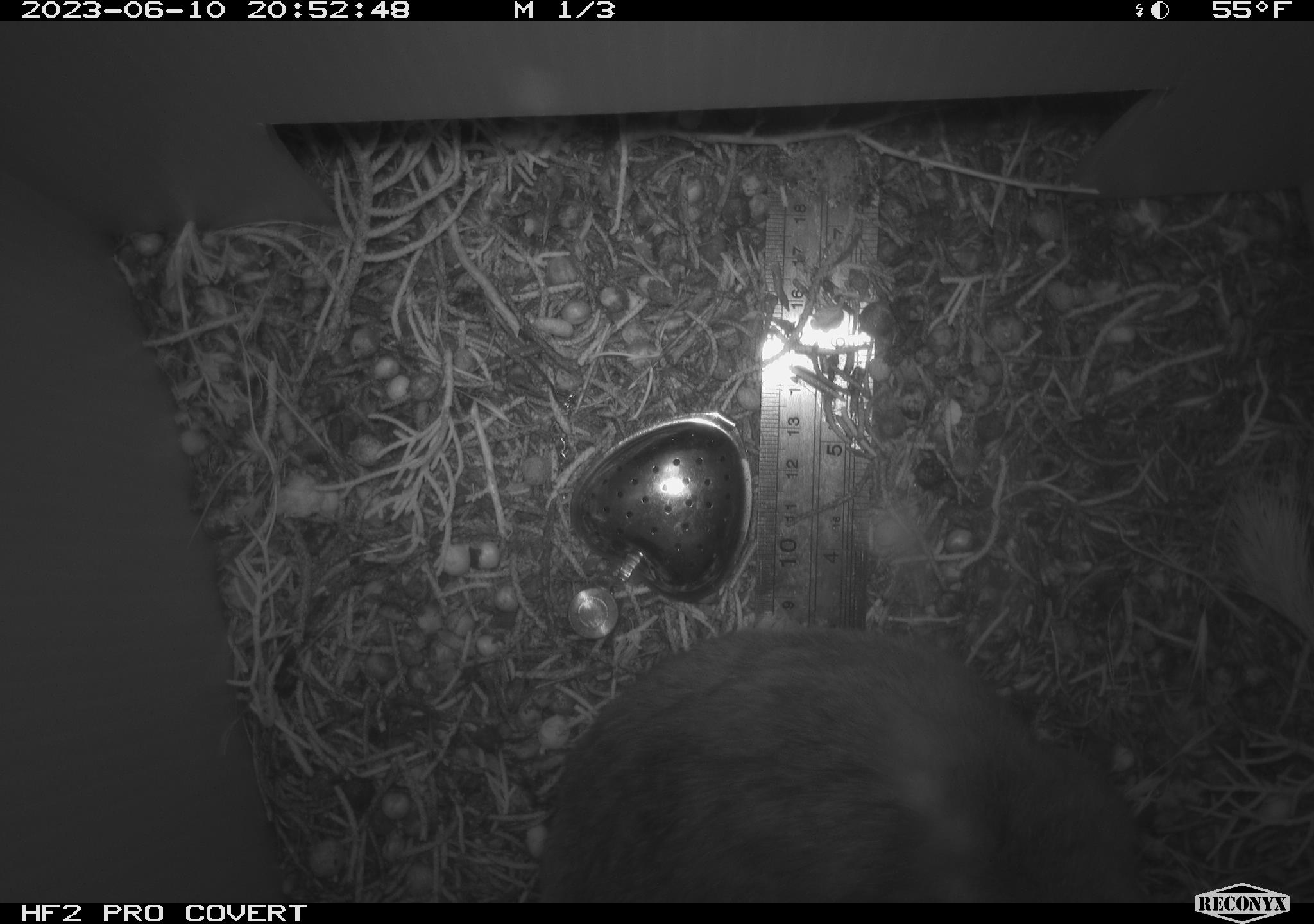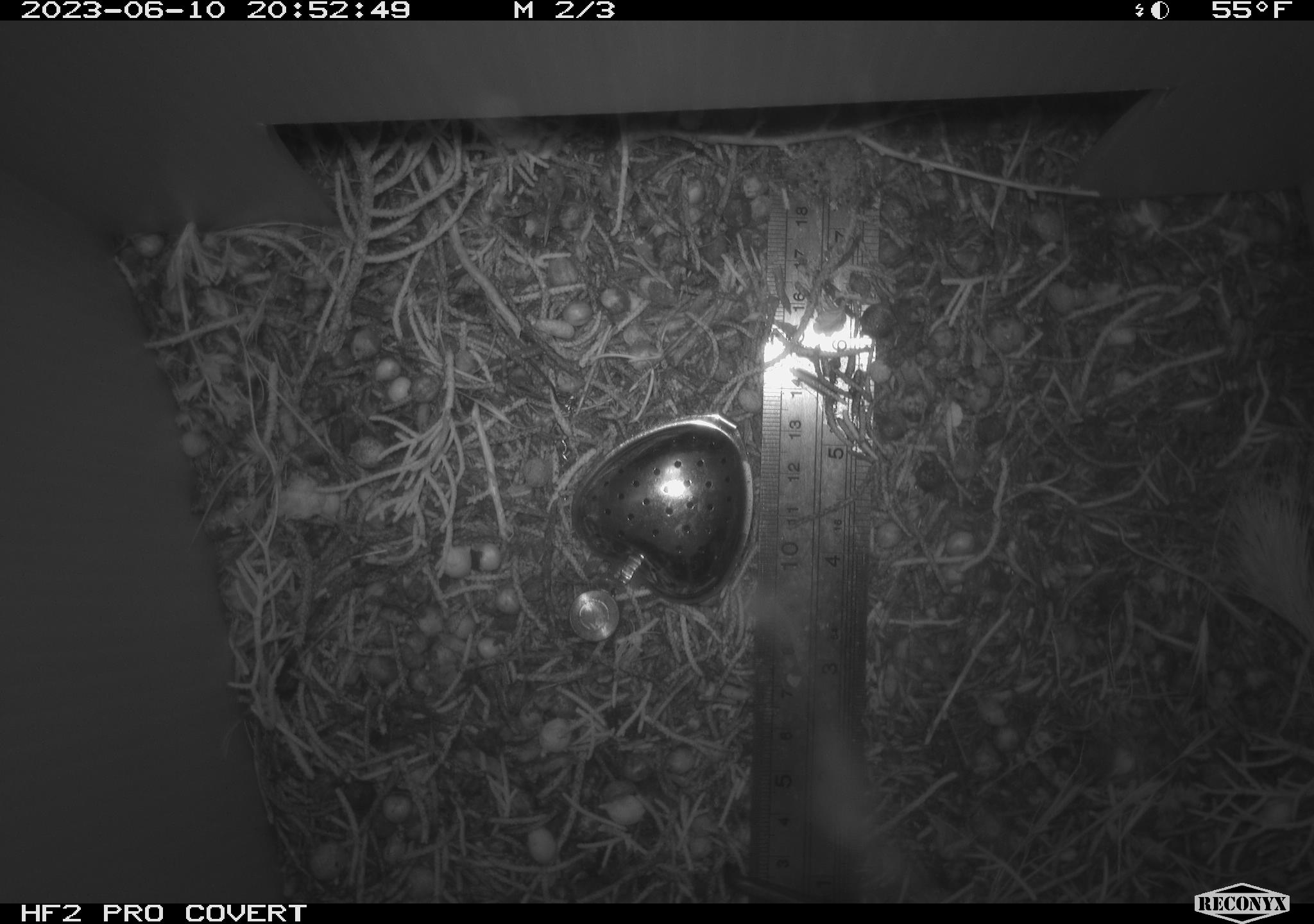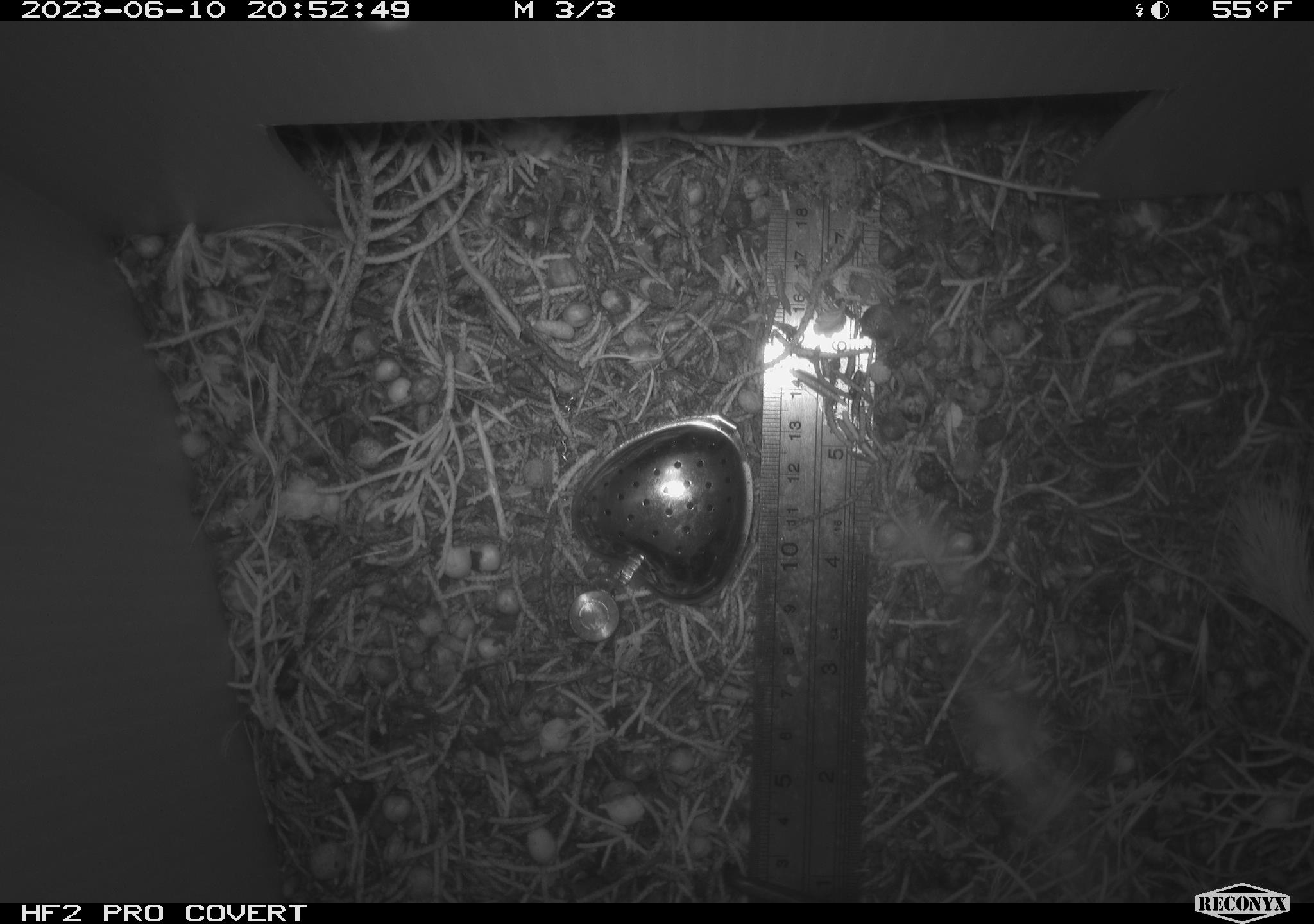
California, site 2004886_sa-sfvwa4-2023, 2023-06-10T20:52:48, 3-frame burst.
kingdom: Animalia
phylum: Chordata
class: Mammalia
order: Rodentia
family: Cricetidae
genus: Neotoma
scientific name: Neotoma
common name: pack rat or woodrat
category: neotoma species